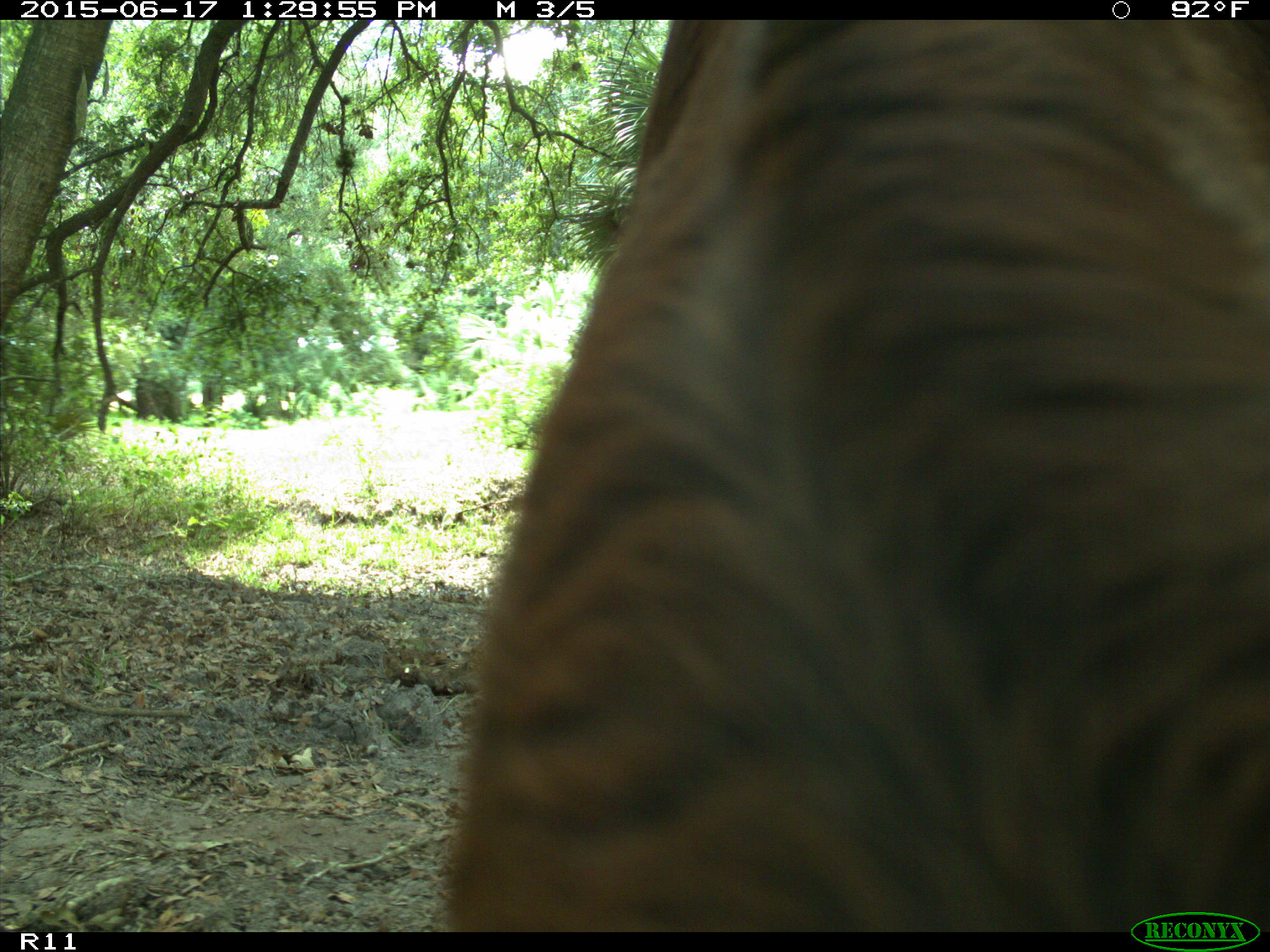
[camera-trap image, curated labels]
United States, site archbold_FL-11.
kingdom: Animalia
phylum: Chordata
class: Mammalia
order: Artiodactyla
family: Bovidae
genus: Bos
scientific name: Bos taurus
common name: domestic cow